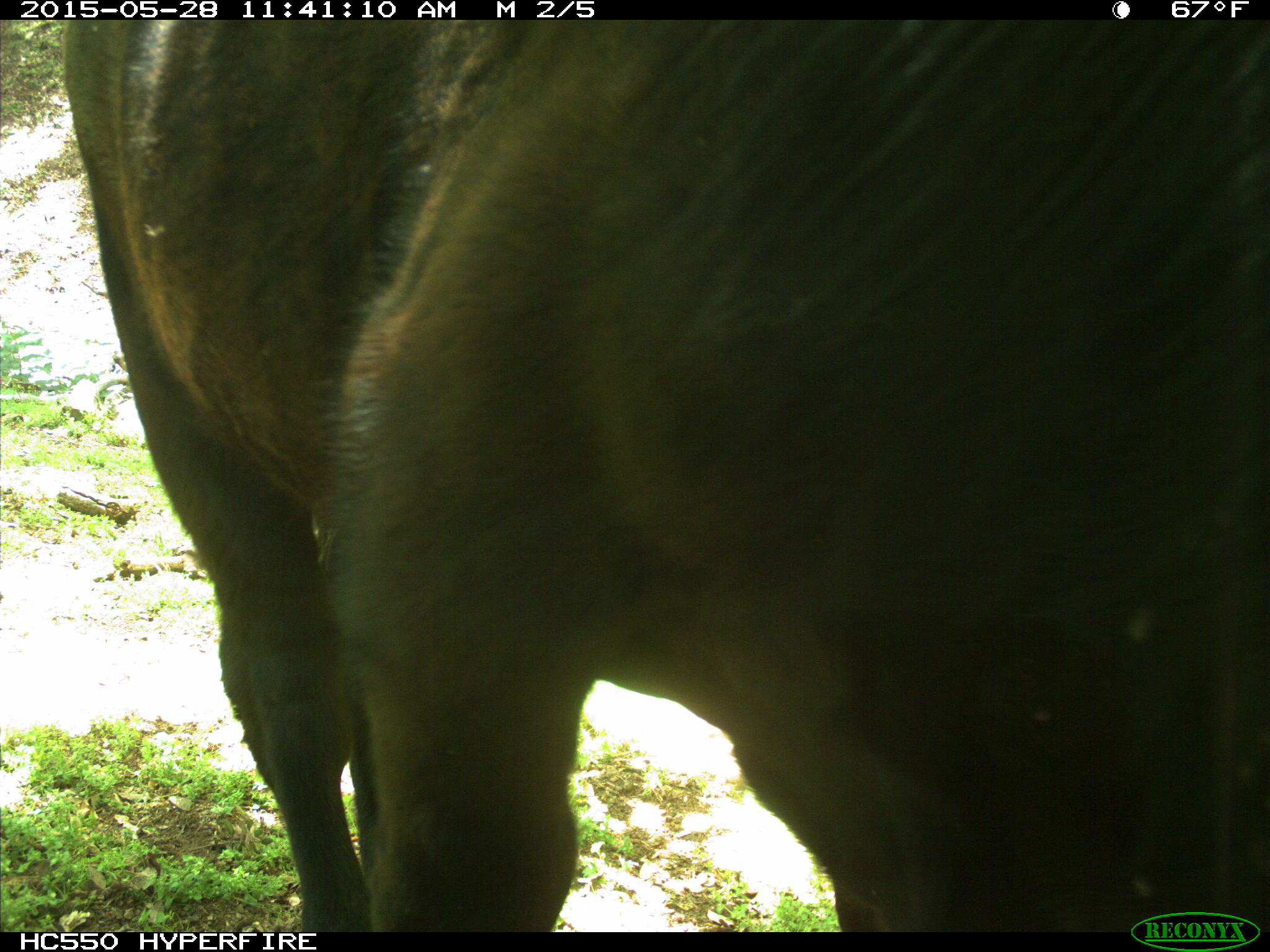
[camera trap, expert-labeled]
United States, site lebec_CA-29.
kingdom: Animalia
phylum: Chordata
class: Mammalia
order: Artiodactyla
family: Bovidae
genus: Bos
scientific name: Bos taurus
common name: domestic cow